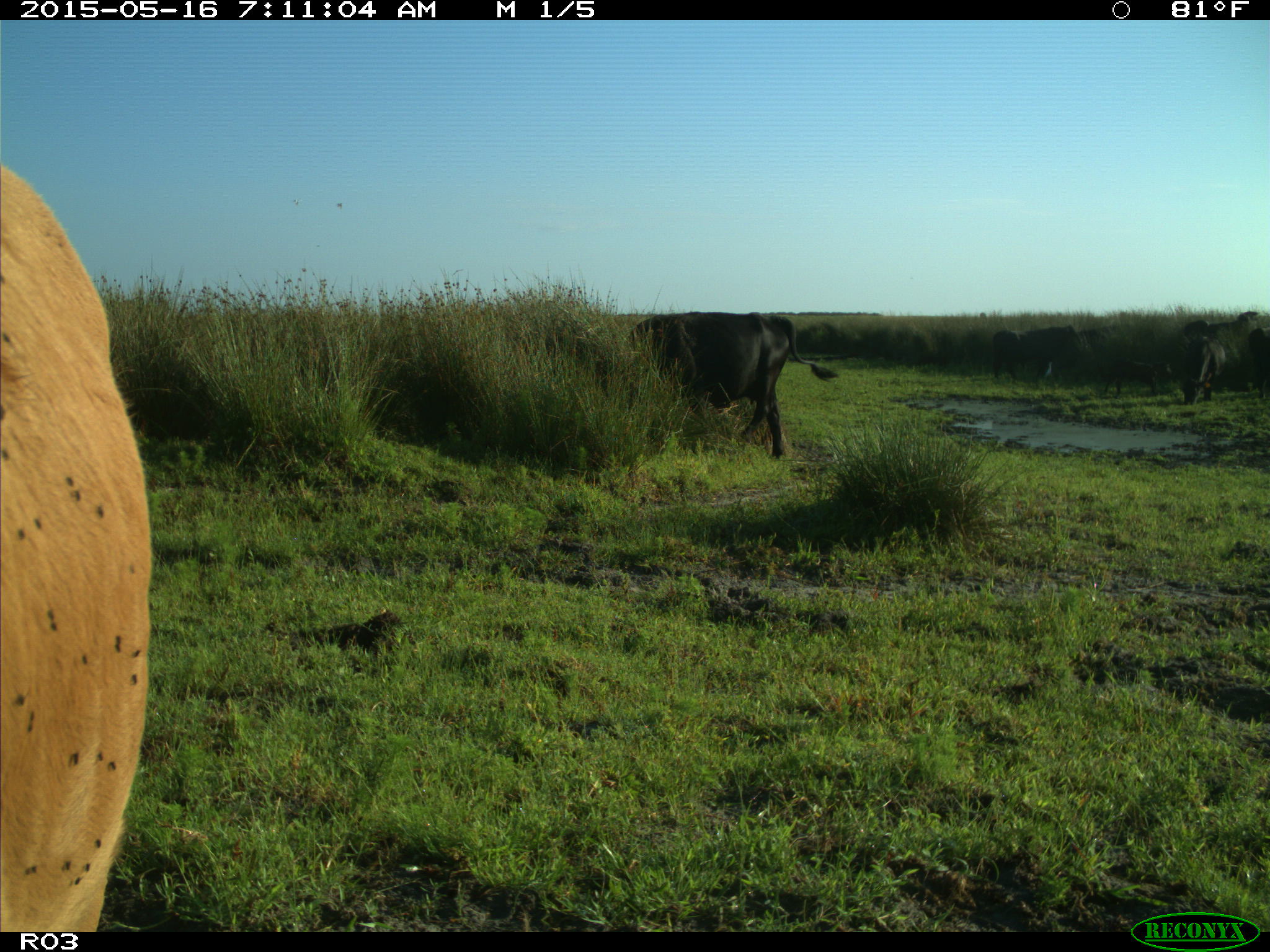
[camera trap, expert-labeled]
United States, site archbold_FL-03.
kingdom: Animalia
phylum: Chordata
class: Mammalia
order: Artiodactyla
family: Bovidae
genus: Bos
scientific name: Bos taurus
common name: domestic cow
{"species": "Bos taurus (domestic cow)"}